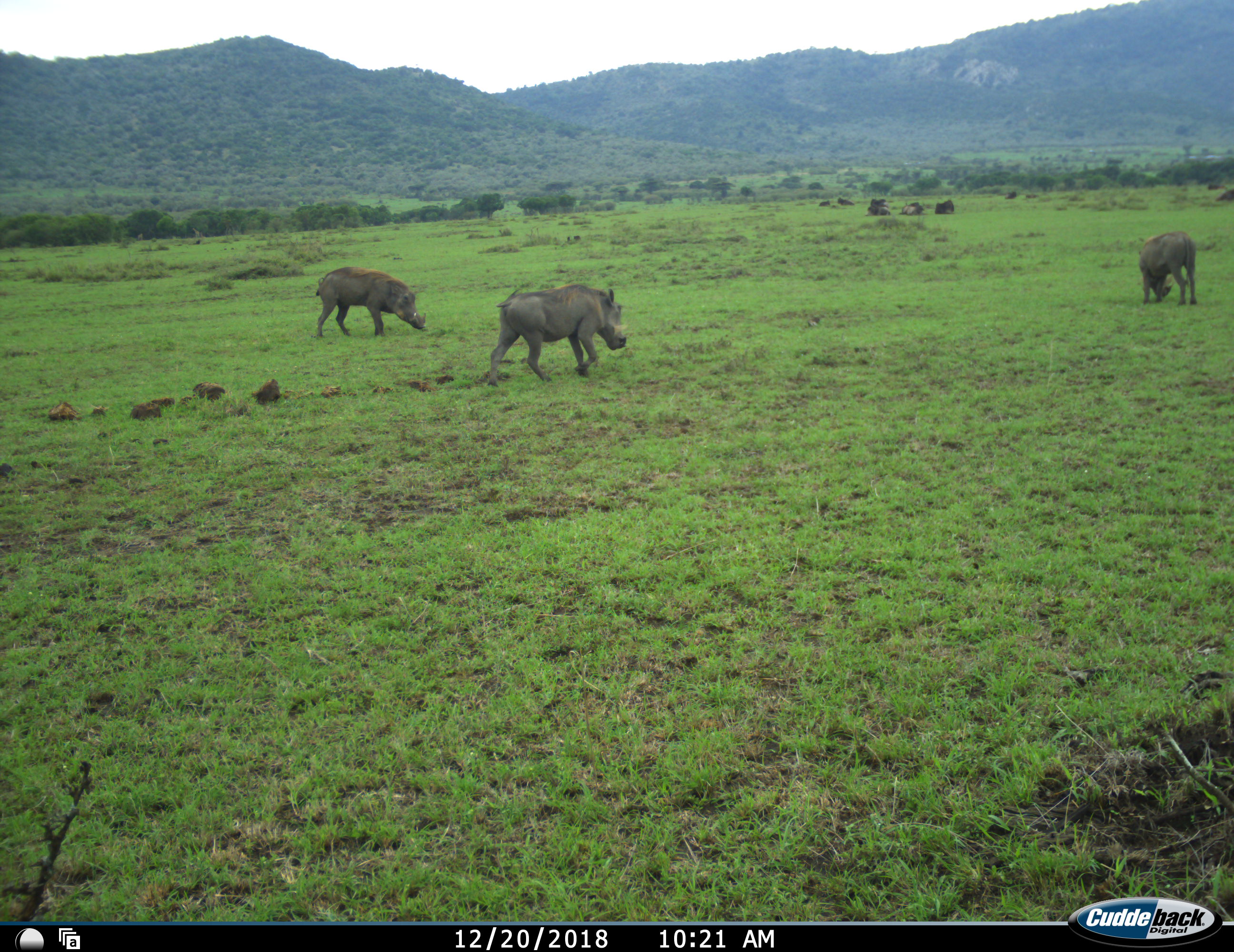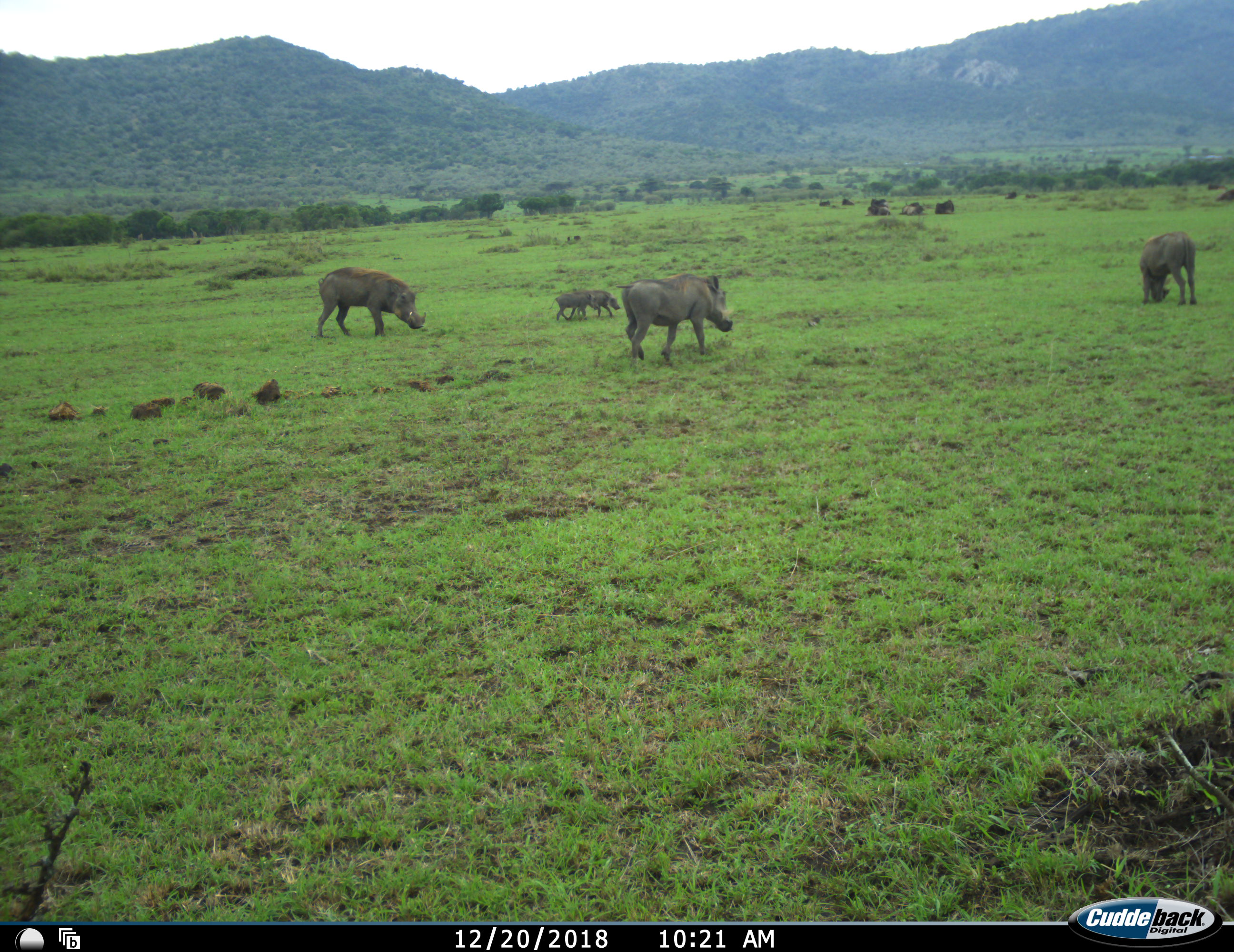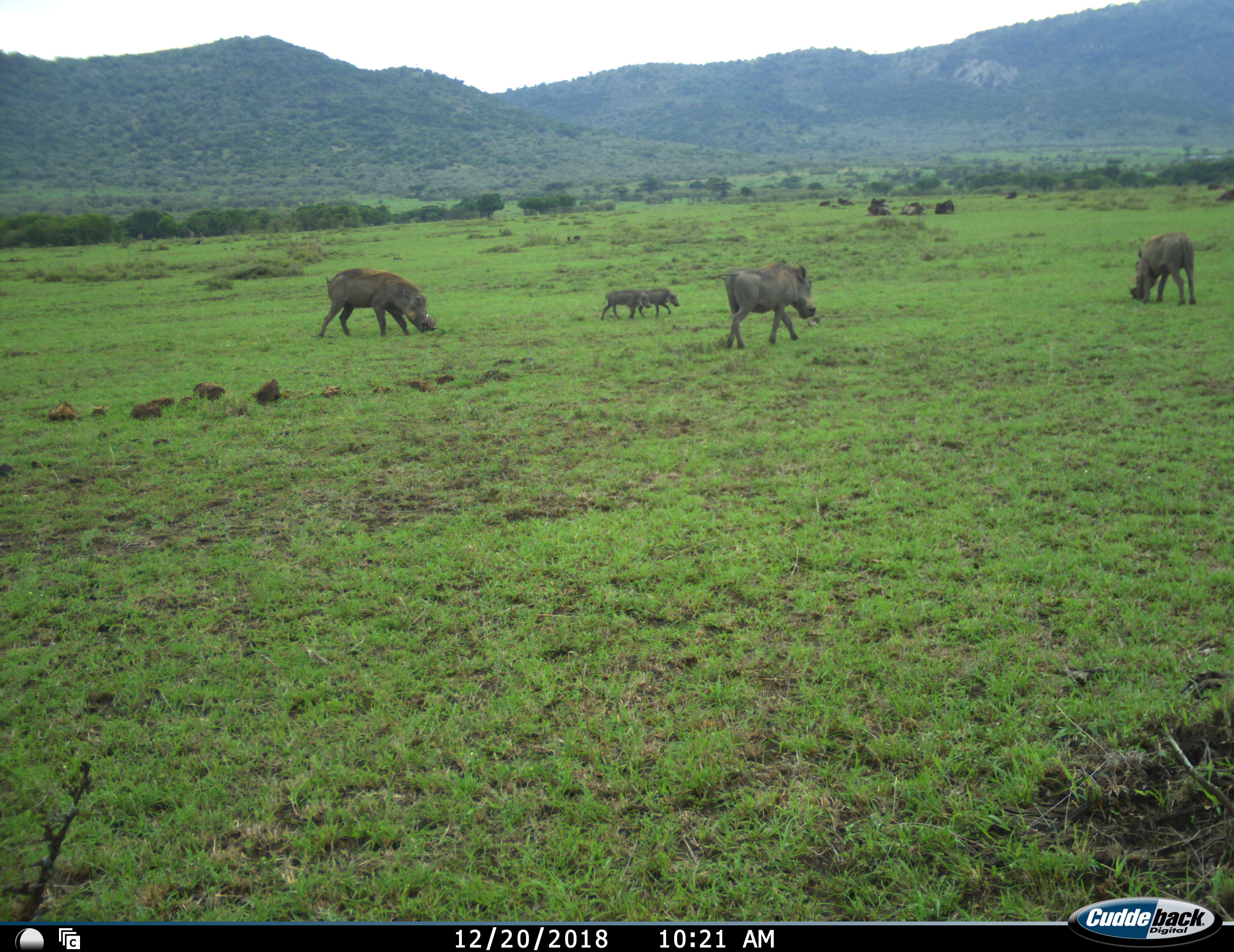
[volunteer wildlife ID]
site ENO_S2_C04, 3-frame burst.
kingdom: Animalia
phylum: Chordata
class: Mammalia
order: Artiodactyla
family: Suidae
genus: Phacochoerus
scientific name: Phacochoerus africanus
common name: warthog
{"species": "warthog (Phacochoerus africanus)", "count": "5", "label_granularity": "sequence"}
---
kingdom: Animalia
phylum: Chordata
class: Mammalia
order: Artiodactyla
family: Bovidae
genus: Connochaetes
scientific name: Connochaetes taurinus taurinus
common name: blue wildebeest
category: wildebeestblue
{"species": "wildebeestblue (blue wildebeest) (Connochaetes taurinus taurinus)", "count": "8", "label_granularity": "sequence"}